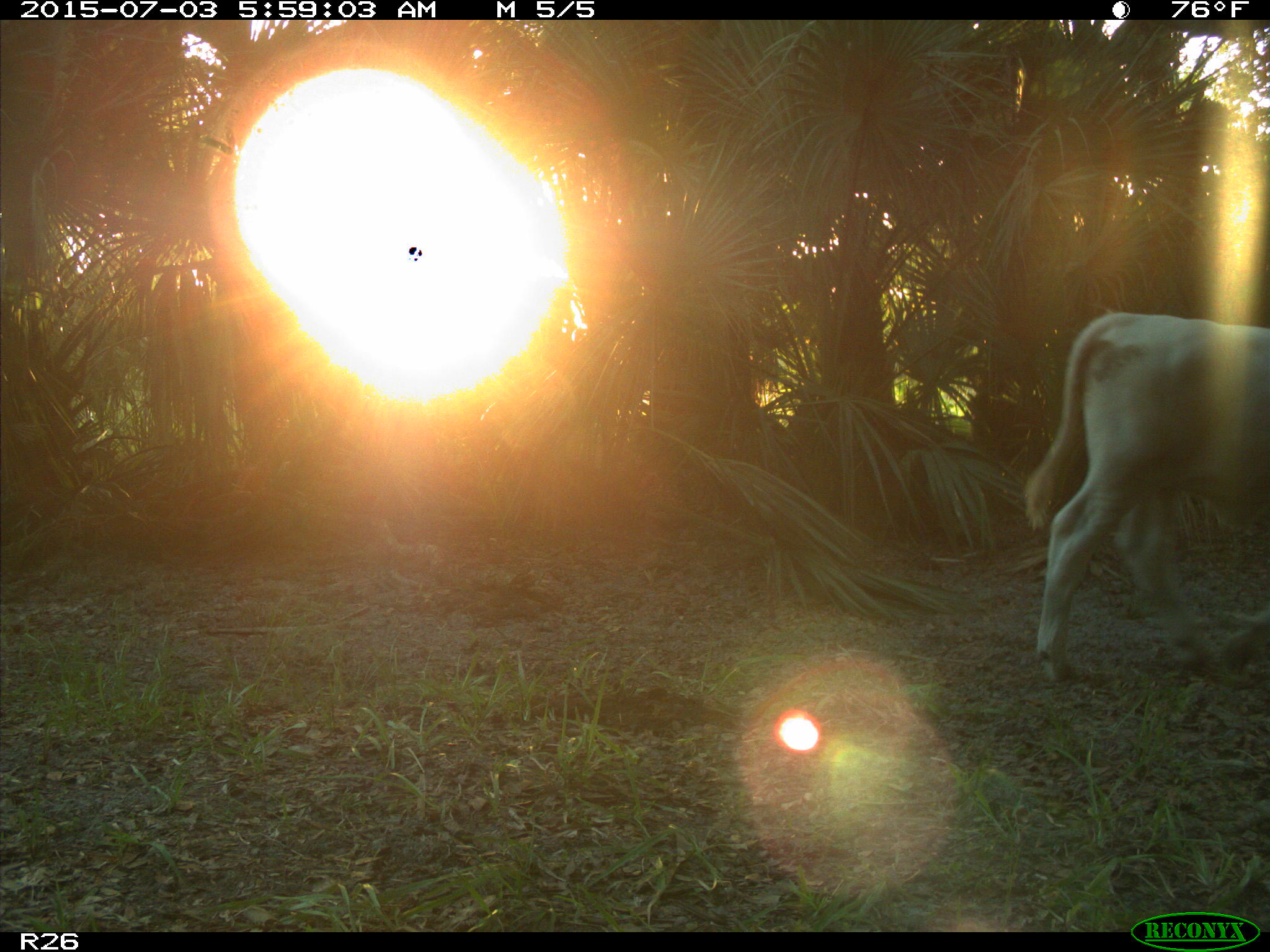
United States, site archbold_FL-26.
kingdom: Animalia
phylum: Chordata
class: Mammalia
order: Artiodactyla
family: Bovidae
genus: Bos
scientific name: Bos taurus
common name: domestic cow